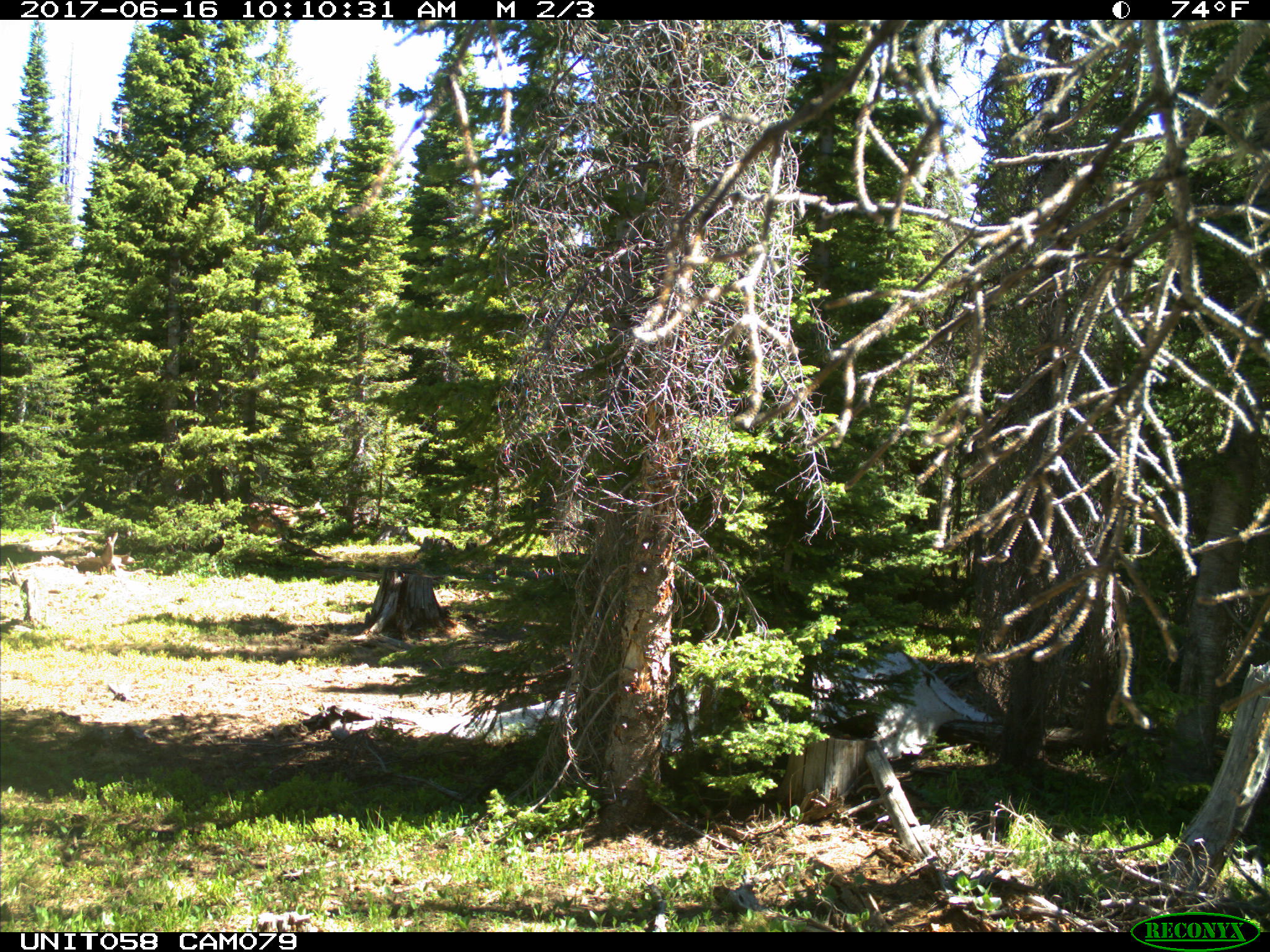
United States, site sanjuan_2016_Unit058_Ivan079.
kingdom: Animalia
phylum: Chordata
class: Mammalia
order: Artiodactyla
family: Cervidae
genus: Odocoileus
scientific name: Odocoileus hemionus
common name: mule deer